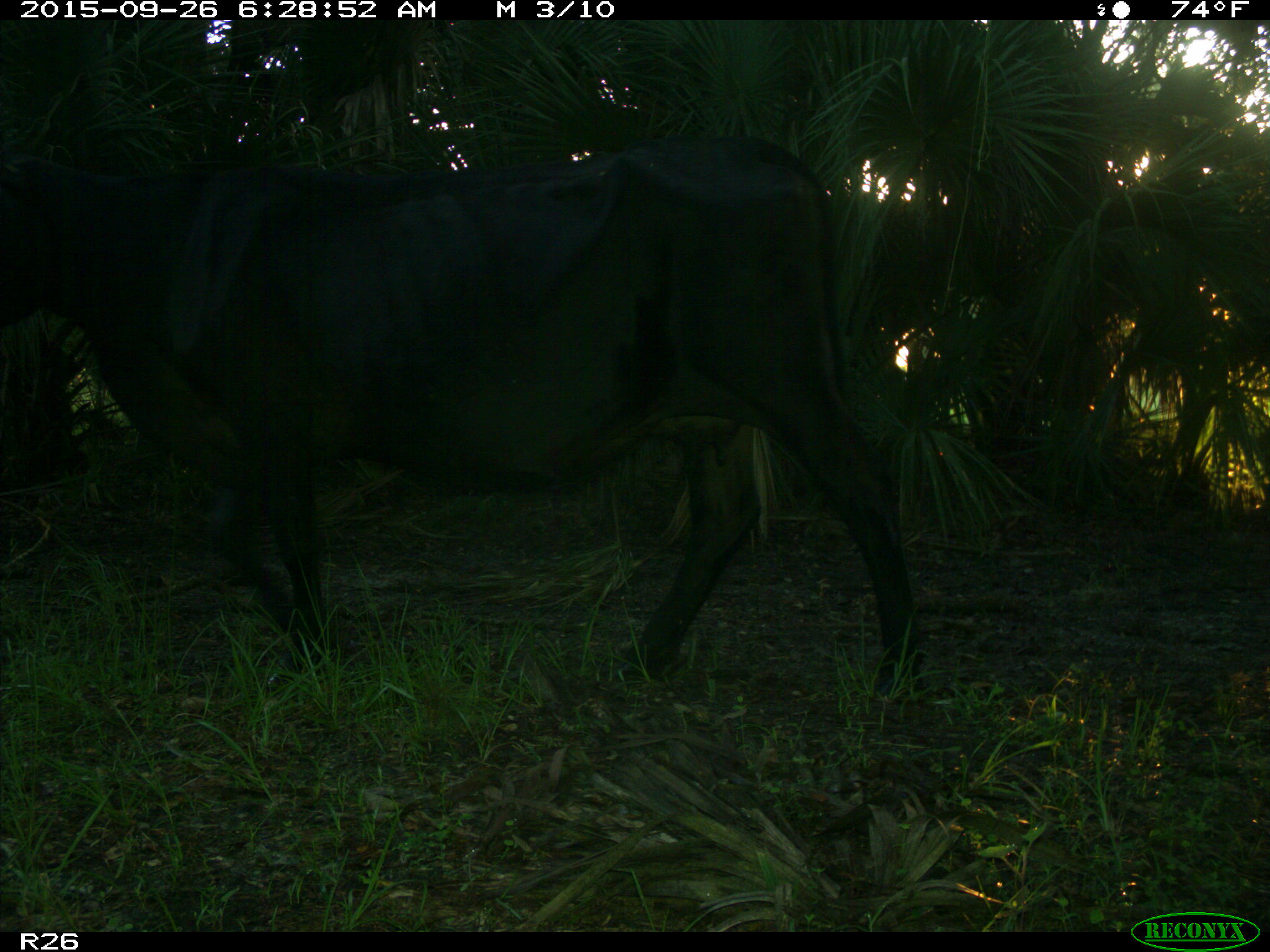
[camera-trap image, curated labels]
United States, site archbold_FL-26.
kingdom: Animalia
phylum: Chordata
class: Mammalia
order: Artiodactyla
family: Bovidae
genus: Bos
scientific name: Bos taurus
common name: domestic cow